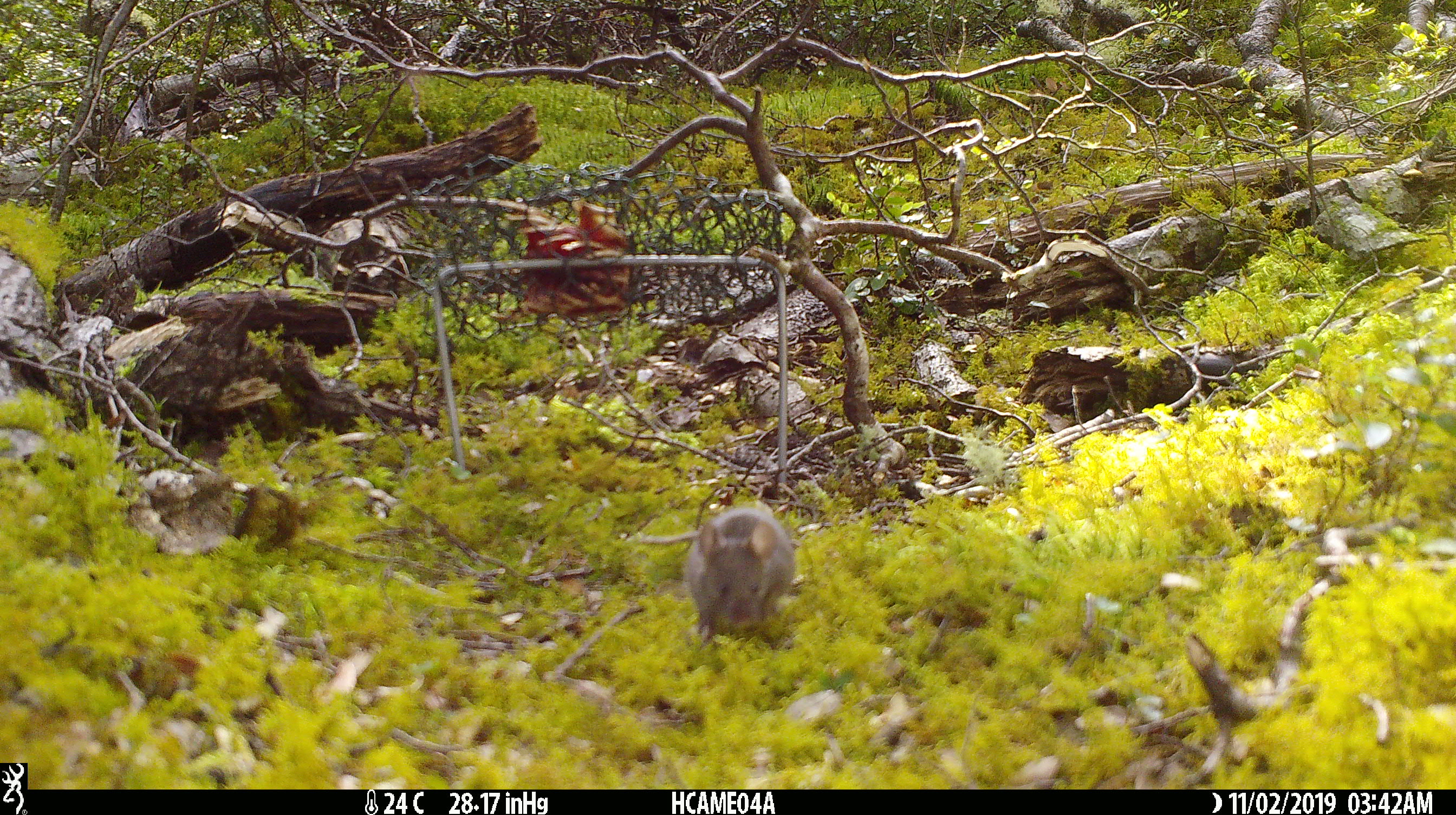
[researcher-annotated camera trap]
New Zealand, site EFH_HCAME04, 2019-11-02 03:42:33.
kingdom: Animalia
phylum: Chordata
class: Mammalia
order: Rodentia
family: Muridae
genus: Mus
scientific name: Mus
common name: mouse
Mouse (Mus).